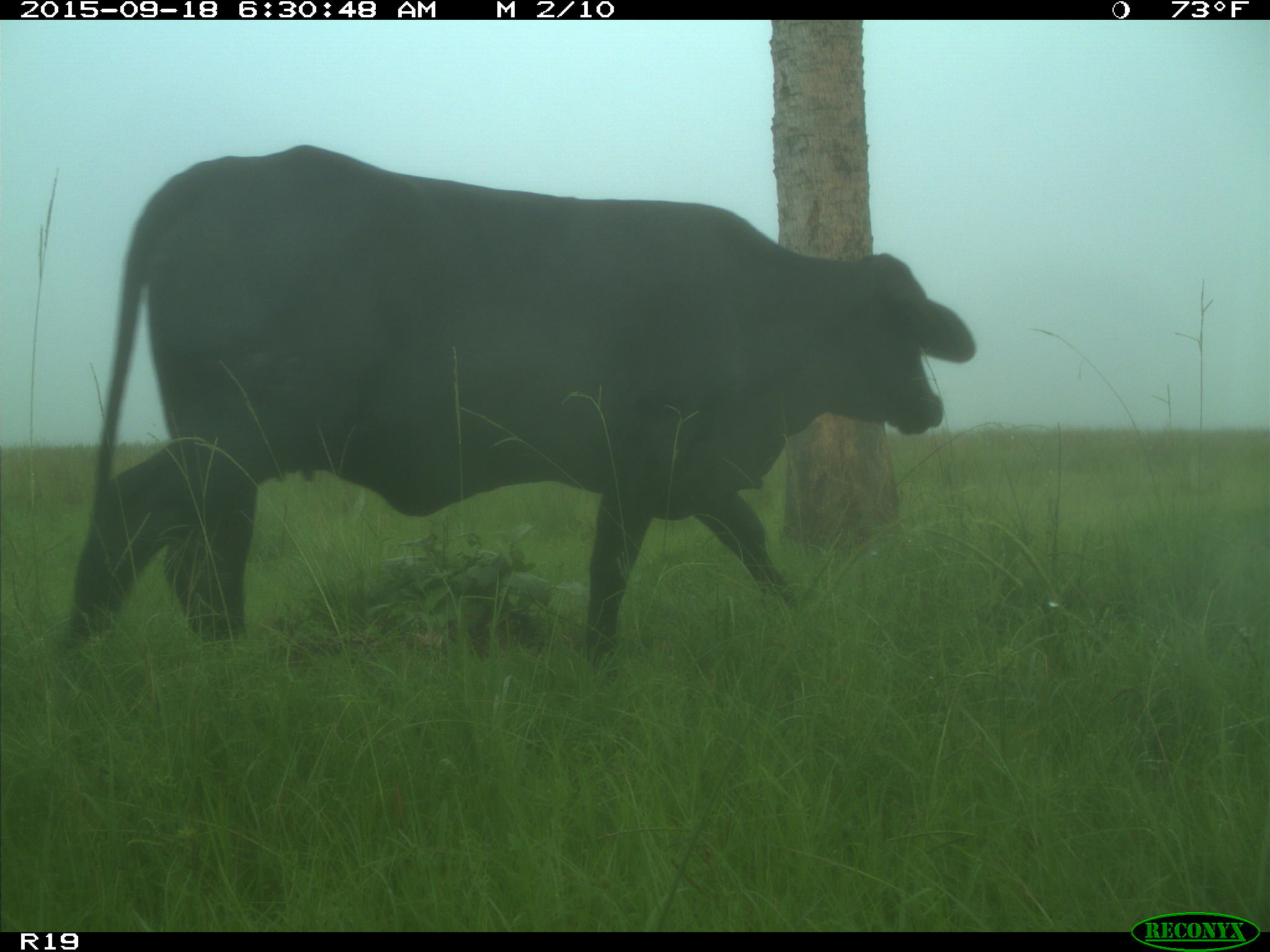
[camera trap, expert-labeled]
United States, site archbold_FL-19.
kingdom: Animalia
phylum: Chordata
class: Mammalia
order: Artiodactyla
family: Bovidae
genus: Bos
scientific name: Bos taurus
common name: domestic cow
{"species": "Bos taurus (domestic cow)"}